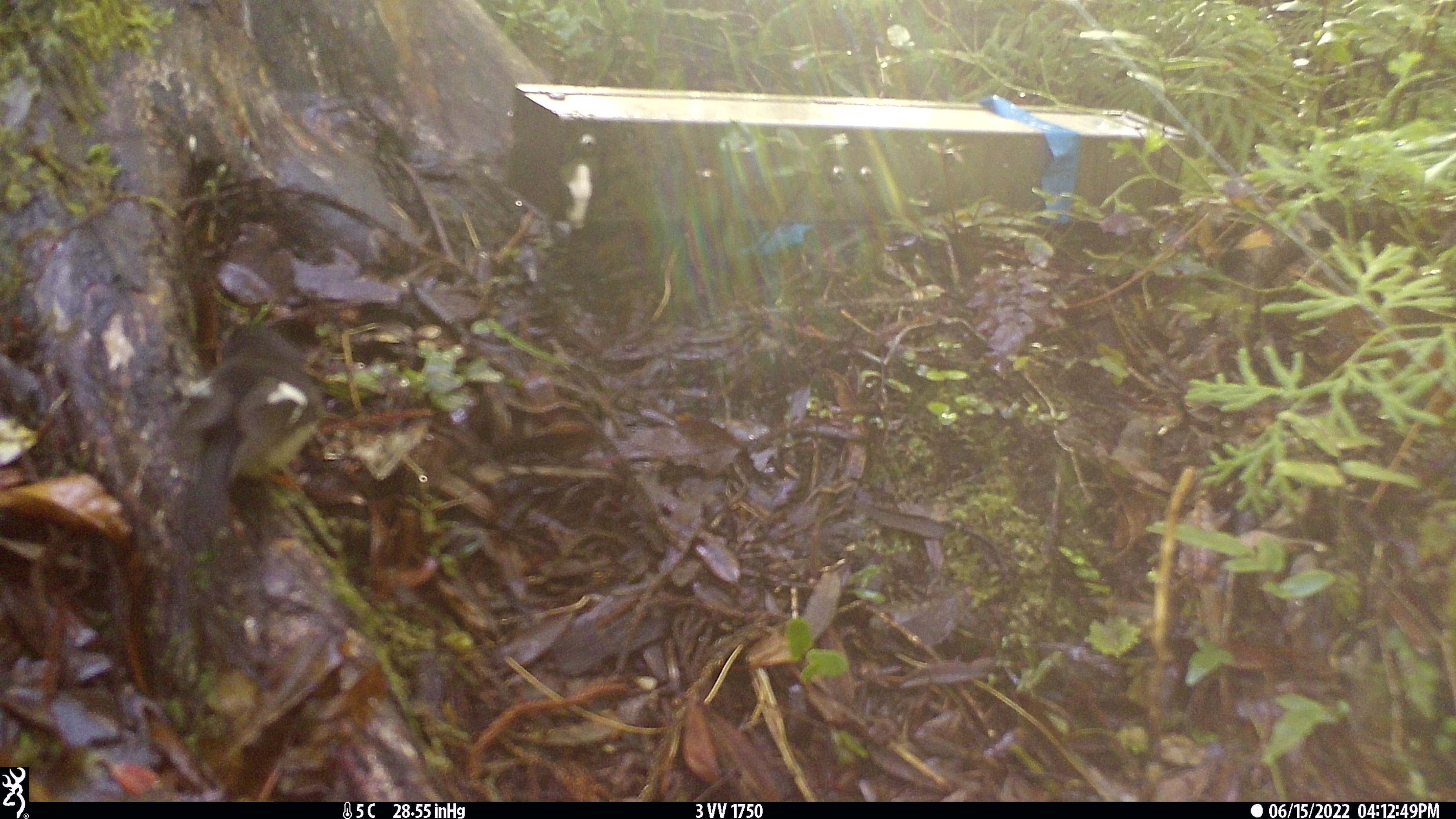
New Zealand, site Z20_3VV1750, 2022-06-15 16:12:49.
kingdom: Animalia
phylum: Chordata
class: Aves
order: Passeriformes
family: Petroicidae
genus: Petroica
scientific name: Petroica macrocephala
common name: tomtit